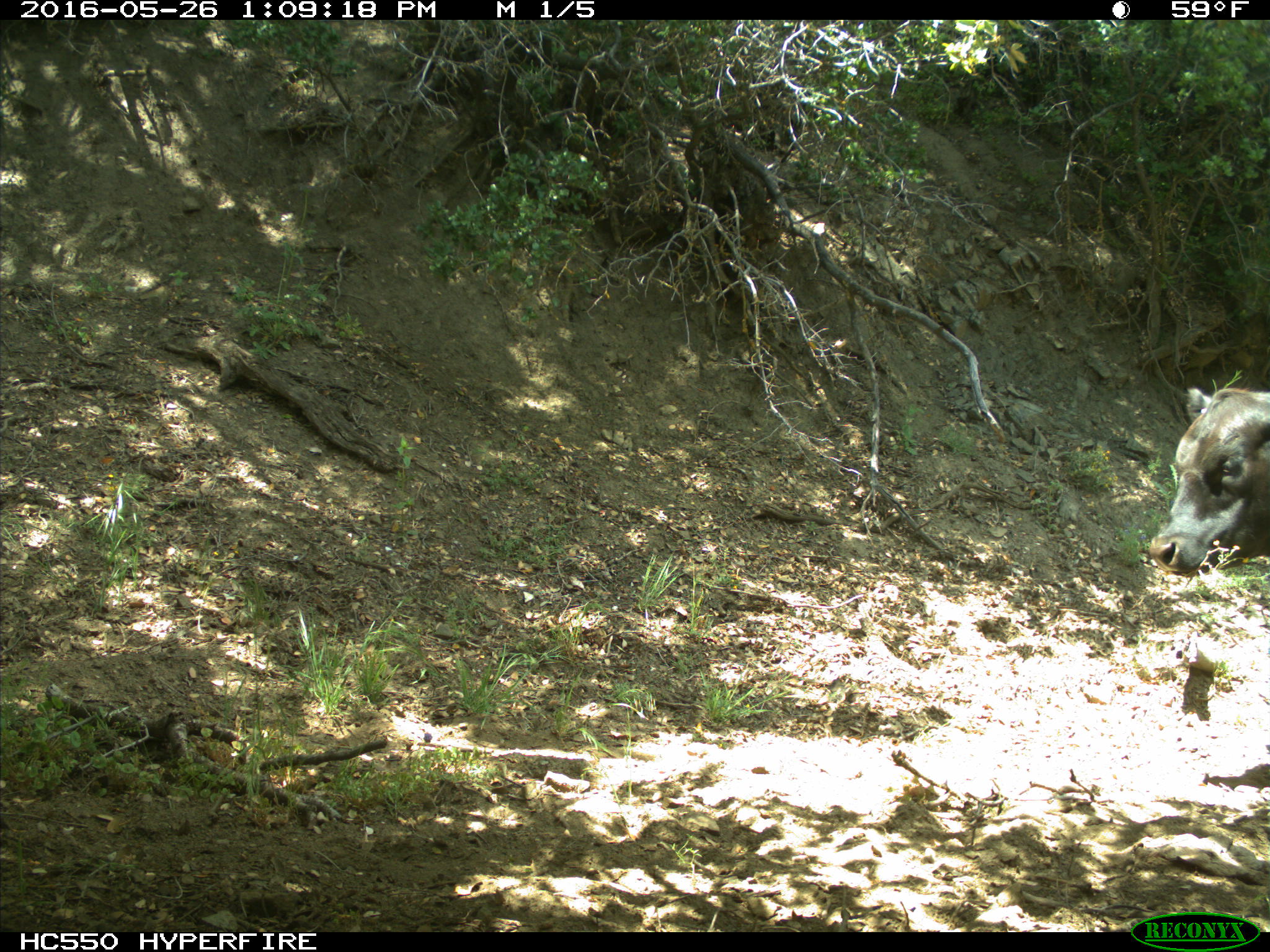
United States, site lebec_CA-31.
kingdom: Animalia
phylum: Chordata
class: Mammalia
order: Artiodactyla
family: Bovidae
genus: Bos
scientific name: Bos taurus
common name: domestic cow